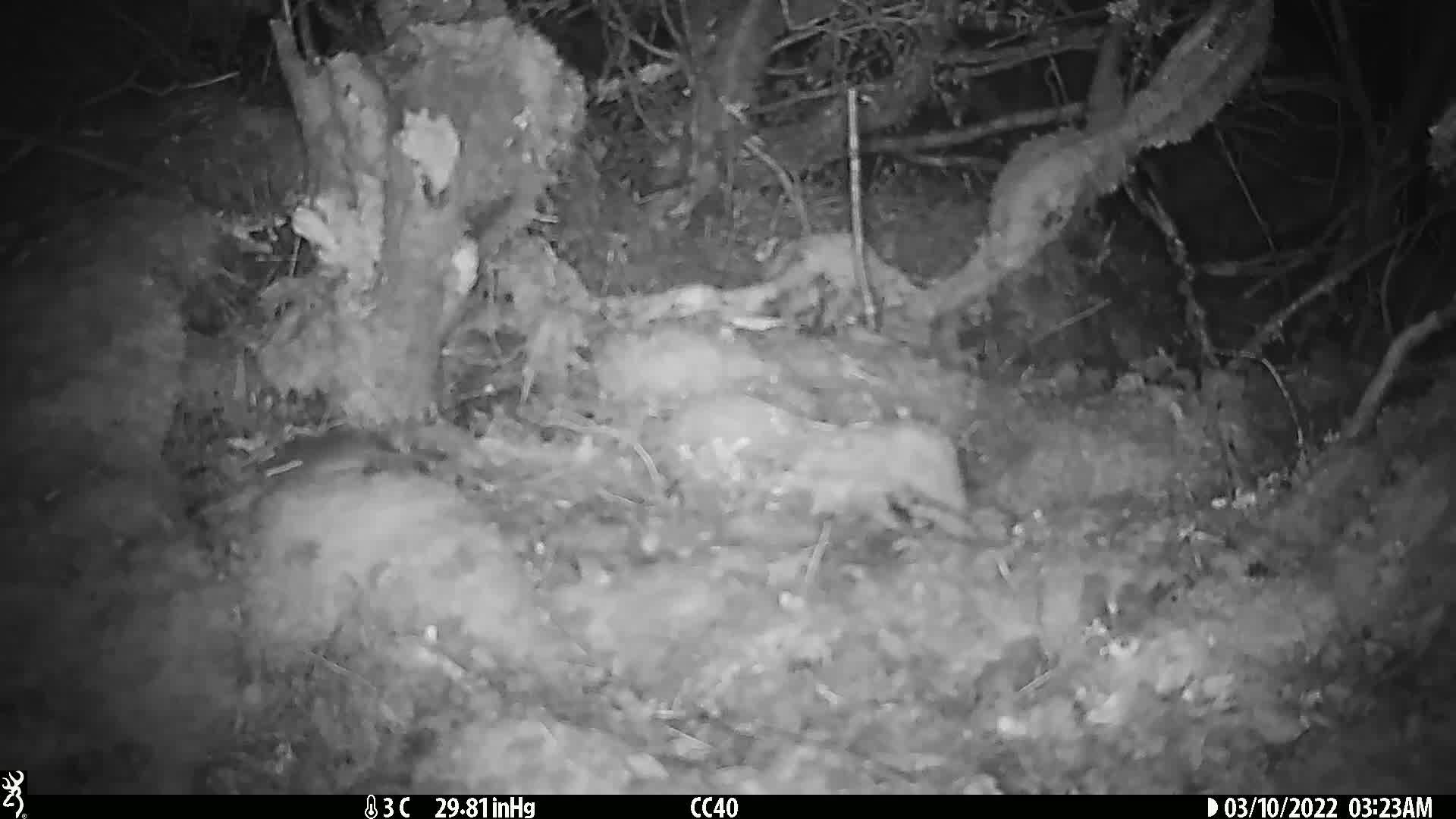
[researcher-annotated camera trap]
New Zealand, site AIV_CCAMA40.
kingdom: Animalia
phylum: Chordata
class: Mammalia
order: Rodentia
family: Muridae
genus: Mus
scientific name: Mus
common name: mouse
Mouse (Mus).